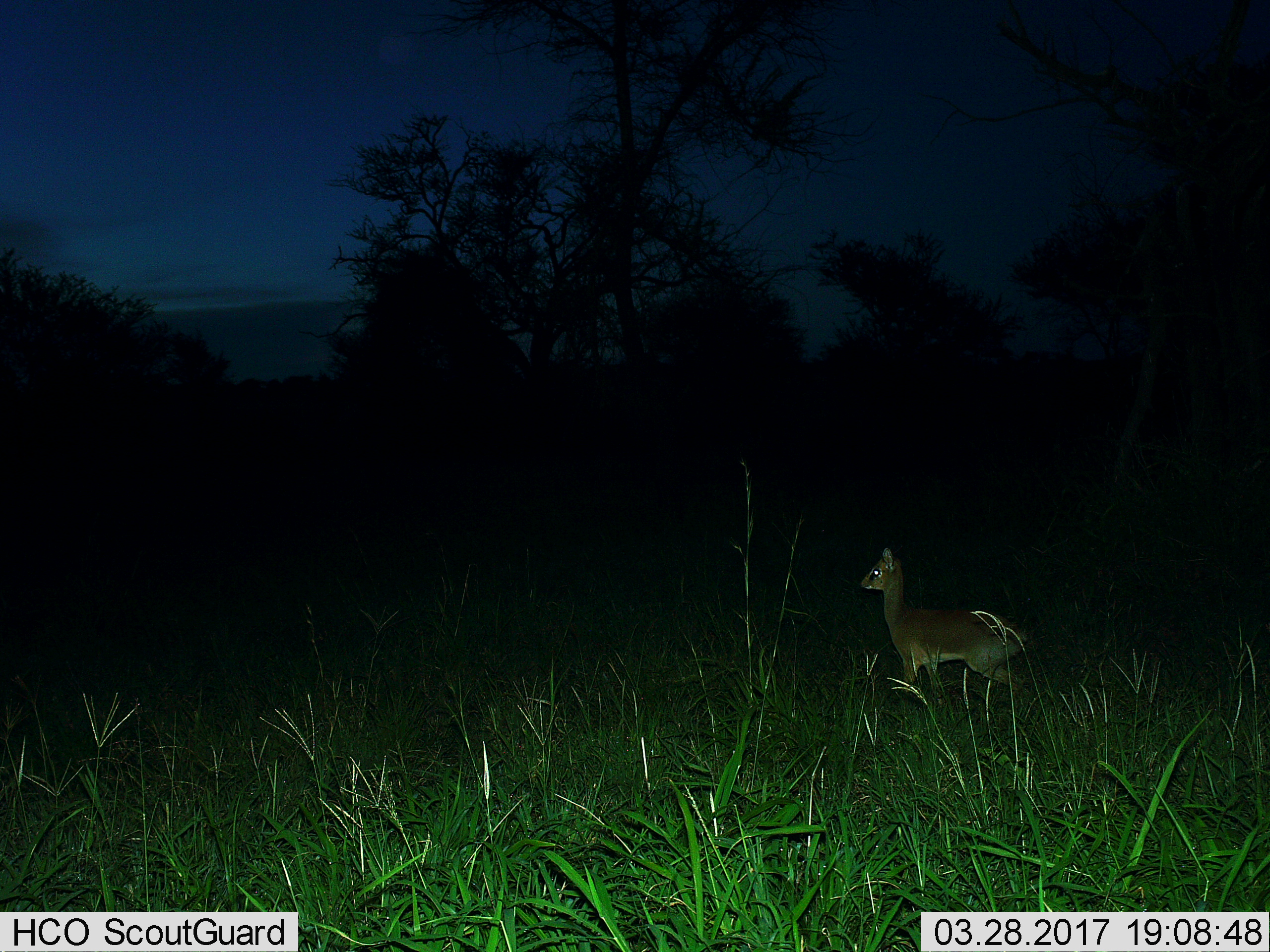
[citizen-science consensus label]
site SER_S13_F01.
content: unidentified animal